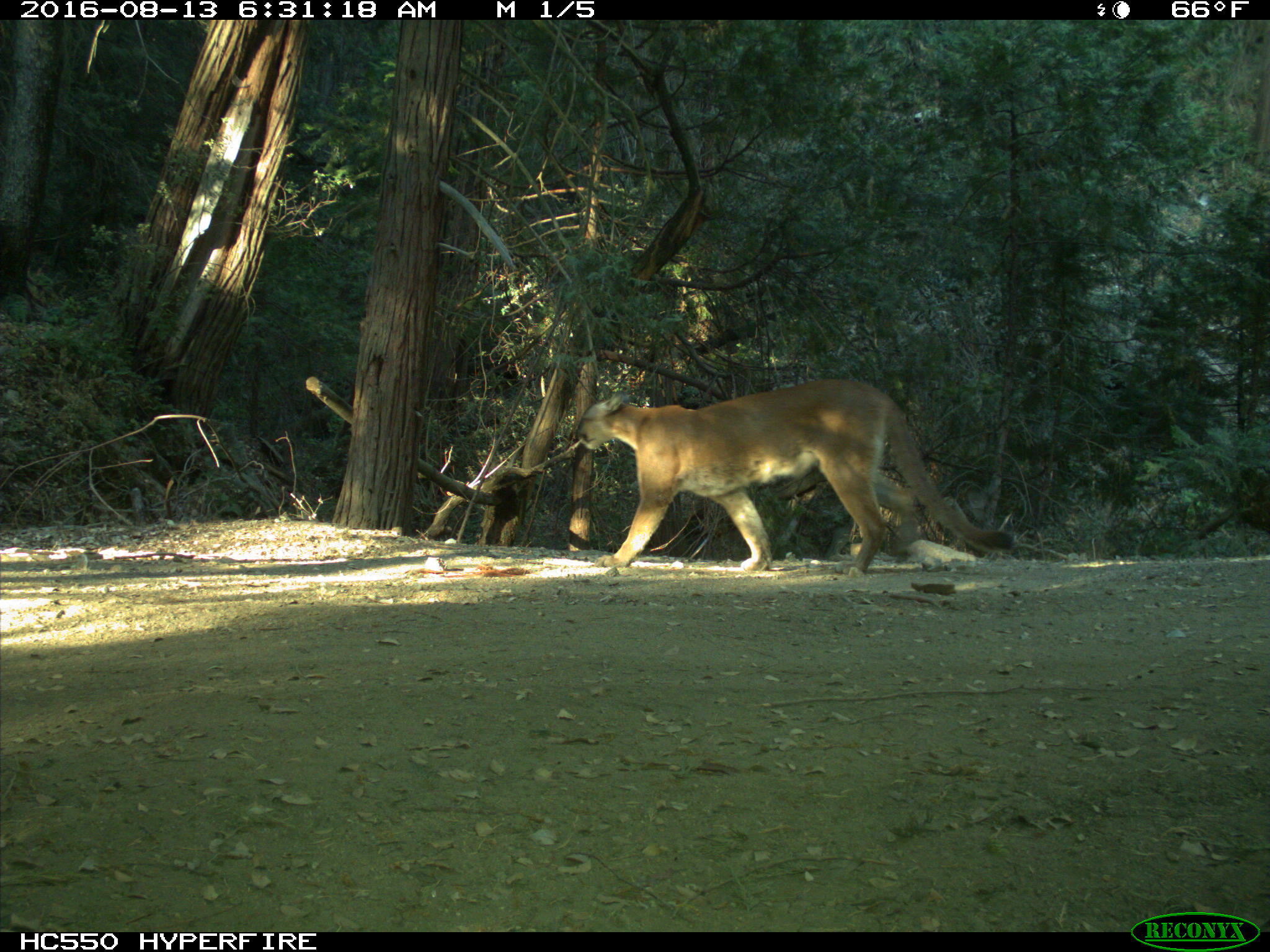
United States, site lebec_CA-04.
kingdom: Animalia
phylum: Chordata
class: Mammalia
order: Carnivora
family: Felidae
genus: Puma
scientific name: Puma concolor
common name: mountain lion